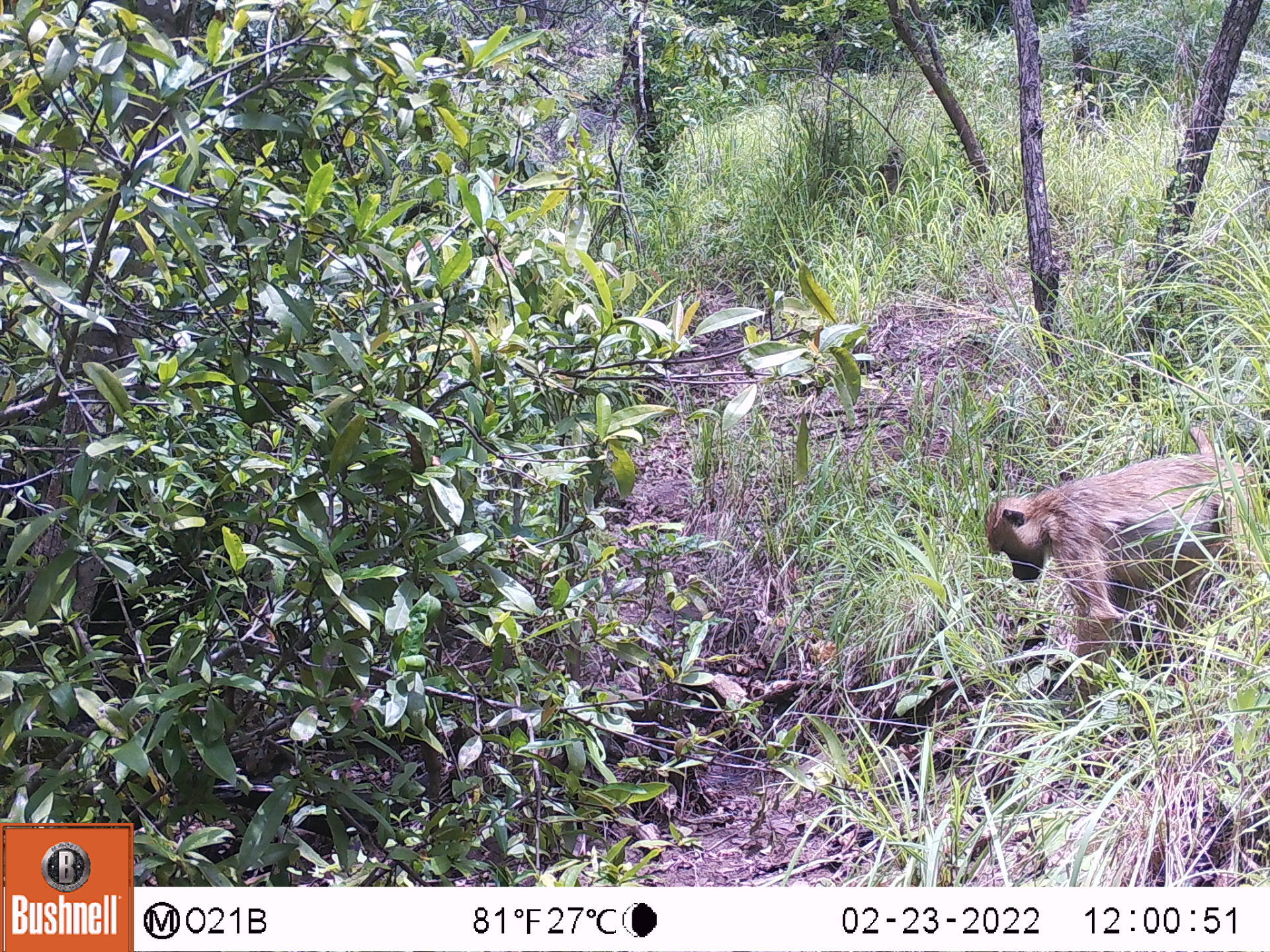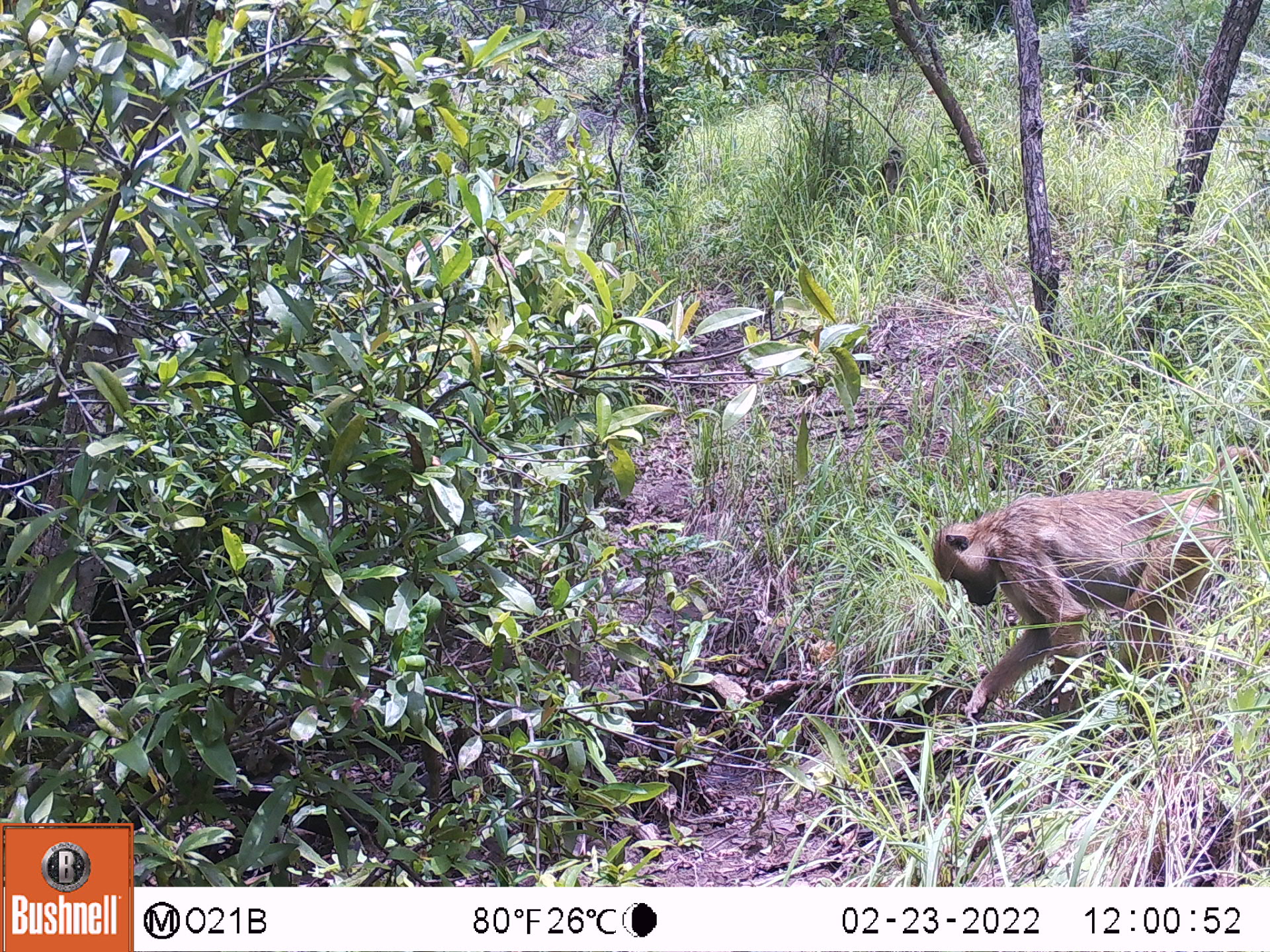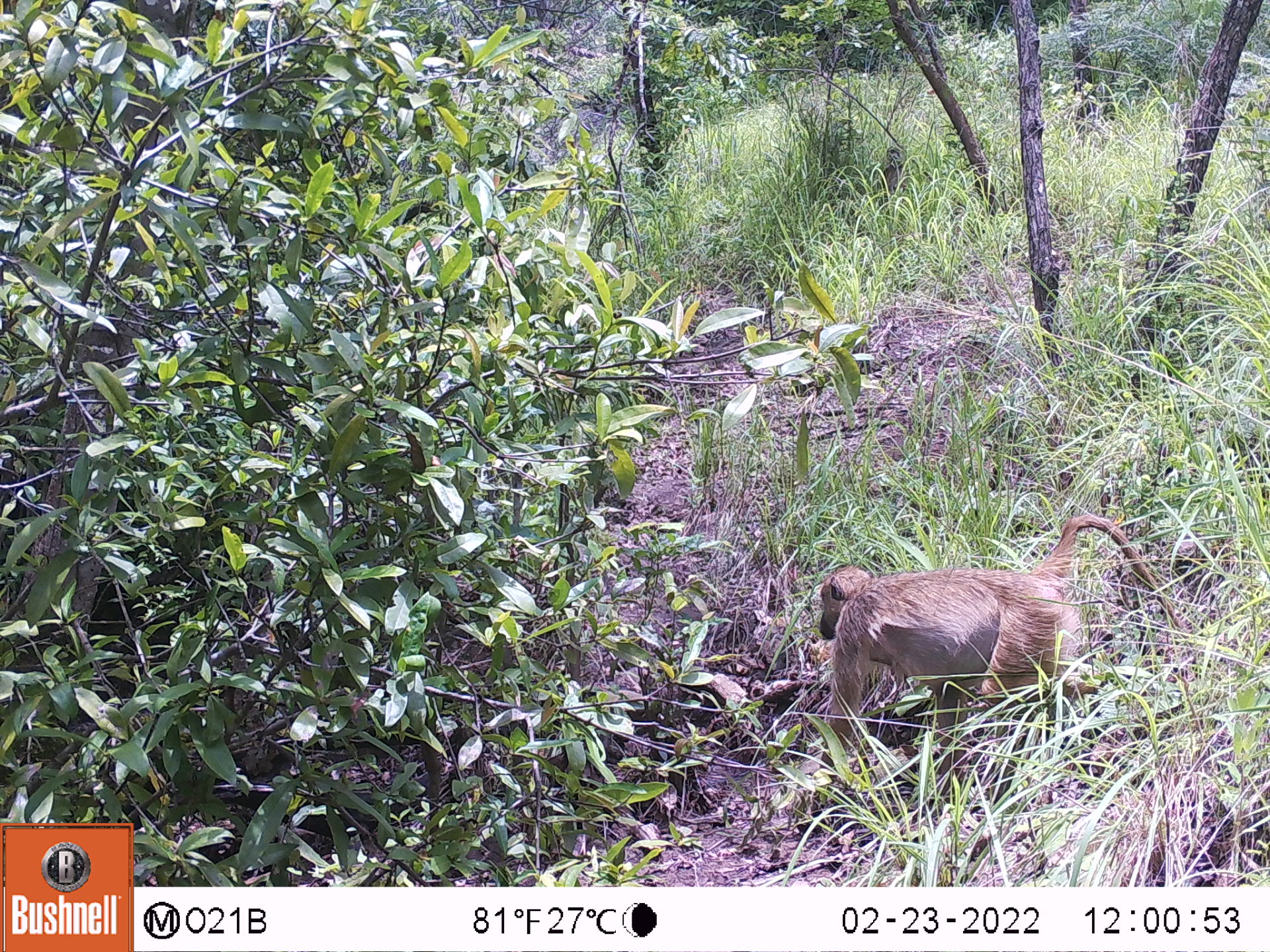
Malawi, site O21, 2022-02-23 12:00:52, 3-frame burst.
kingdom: Animalia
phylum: Chordata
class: Mammalia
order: Primates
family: Cercopithecidae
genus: Papio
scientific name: Papio cynocephalus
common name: yellow baboon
Yellow baboon (Papio cynocephalus), count 1.